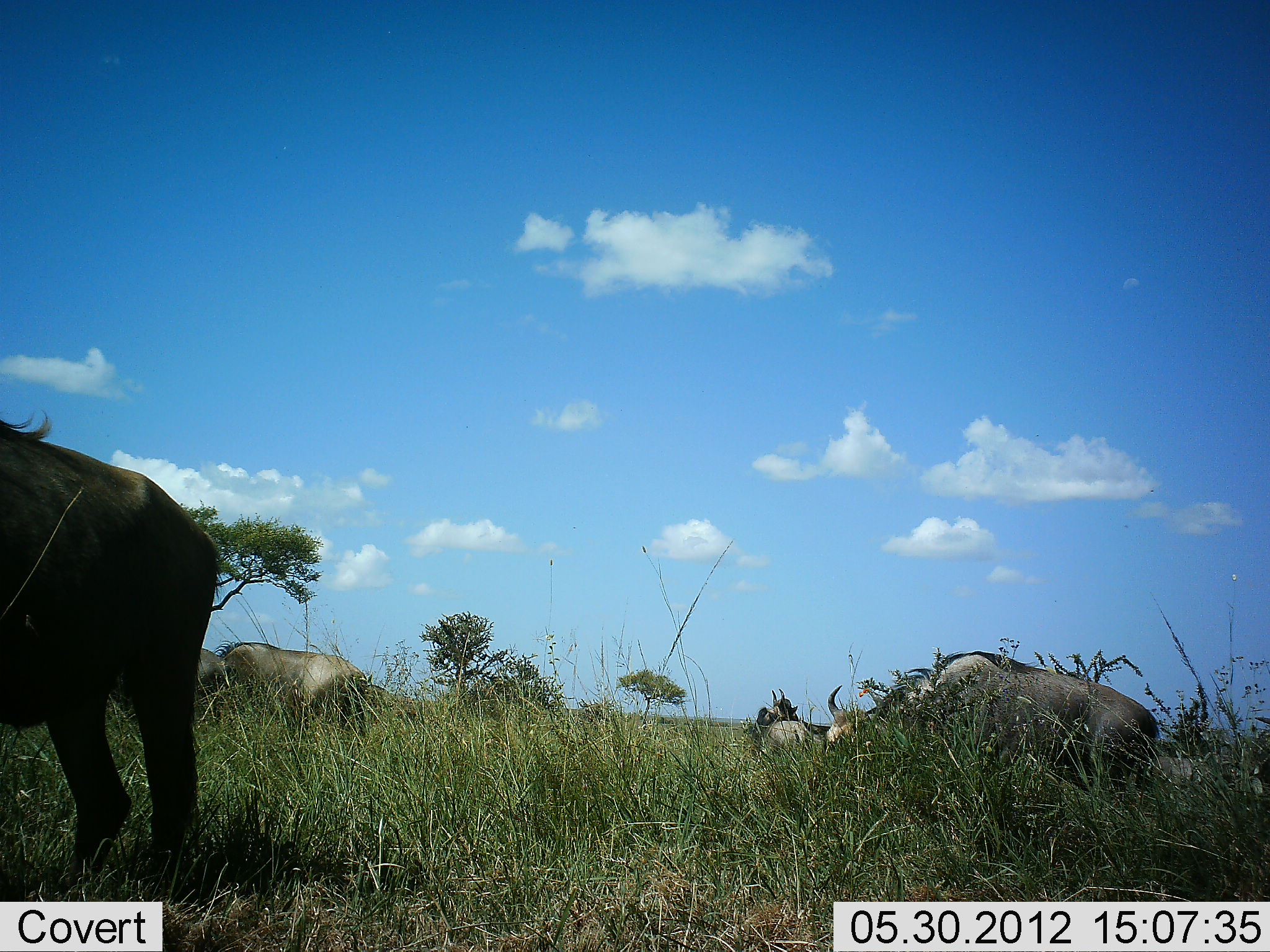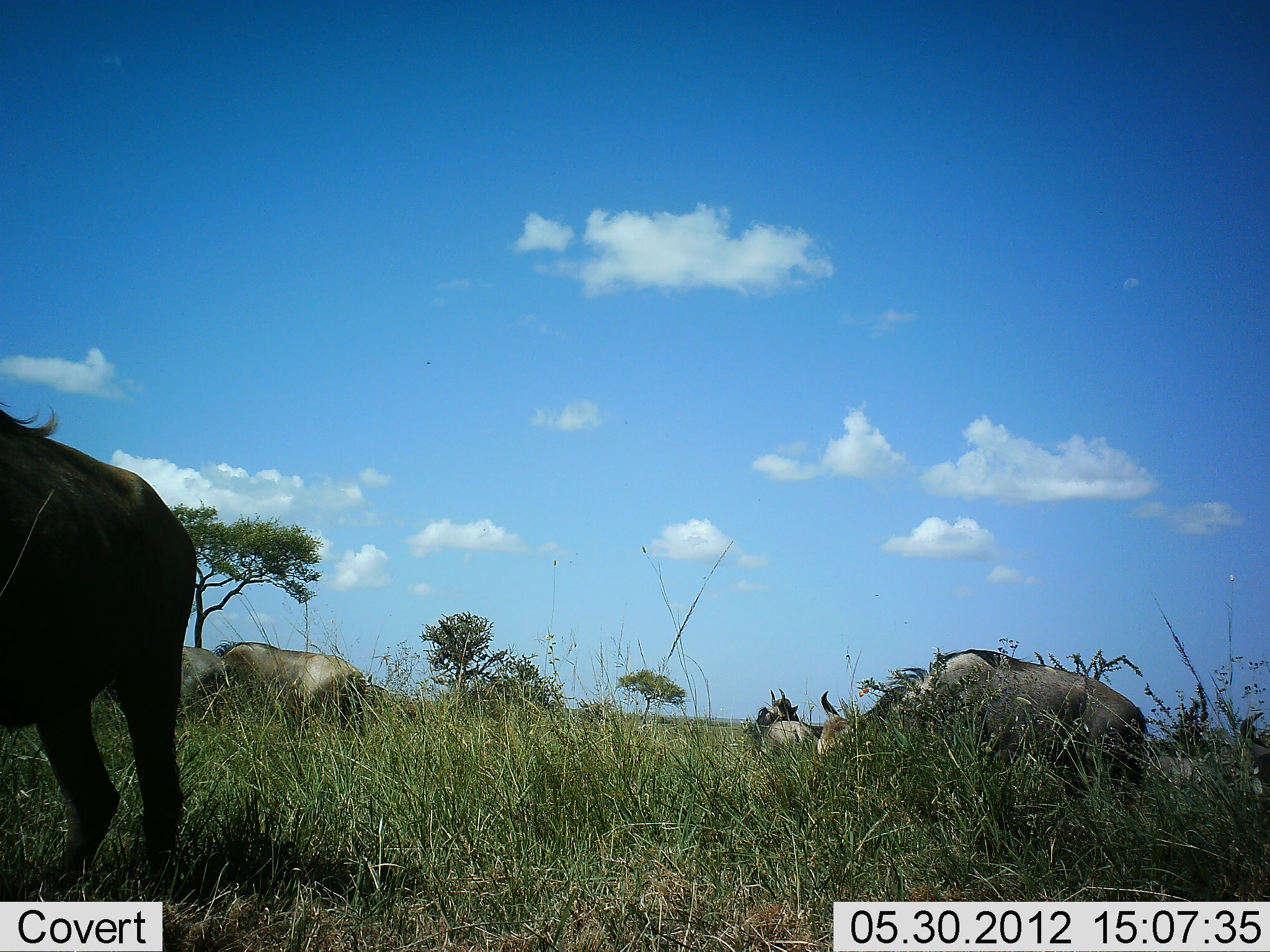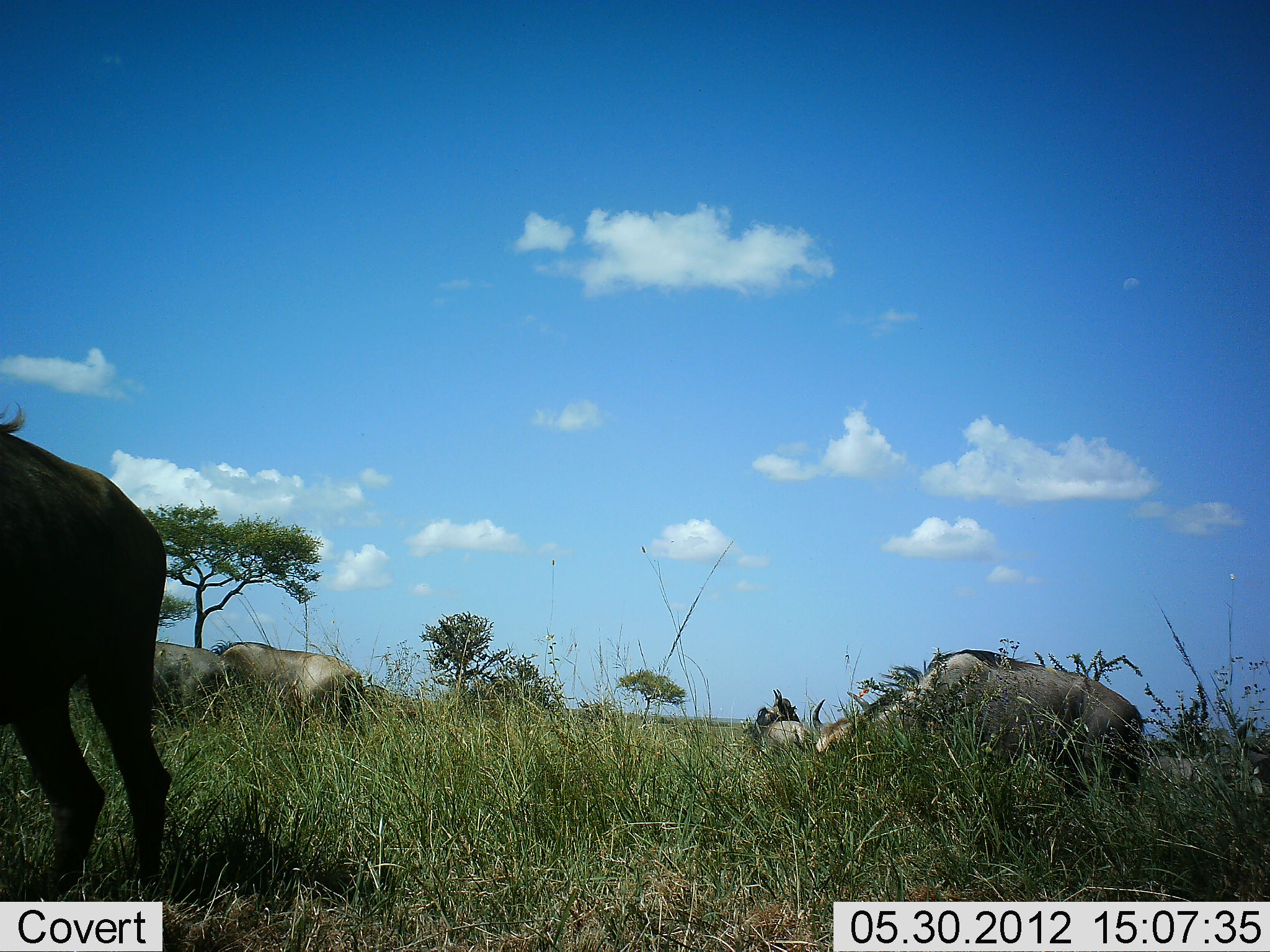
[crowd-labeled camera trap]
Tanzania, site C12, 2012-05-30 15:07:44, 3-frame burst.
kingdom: Animalia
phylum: Chordata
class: Mammalia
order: Artiodactyla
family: Bovidae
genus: Connochaetes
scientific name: Connochaetes taurinus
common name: blue wildebeest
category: wildebeest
Wildebeest (blue wildebeest) (Connochaetes taurinus), count 6. Behavior (volunteer vote fractions): standing 40%, resting 50%, moving 10%, interacting 0%. Young present (vote fraction): 0%. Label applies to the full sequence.